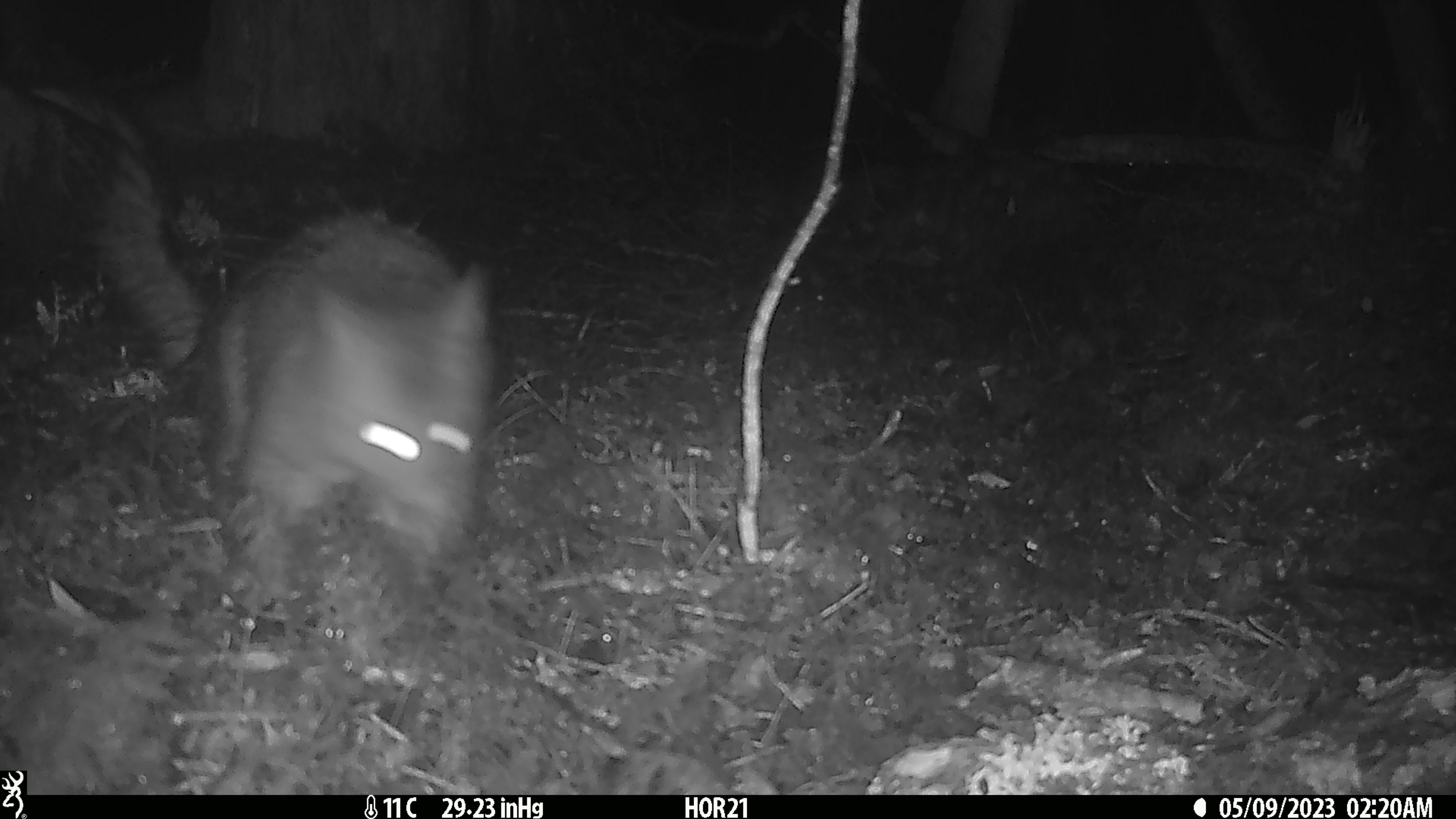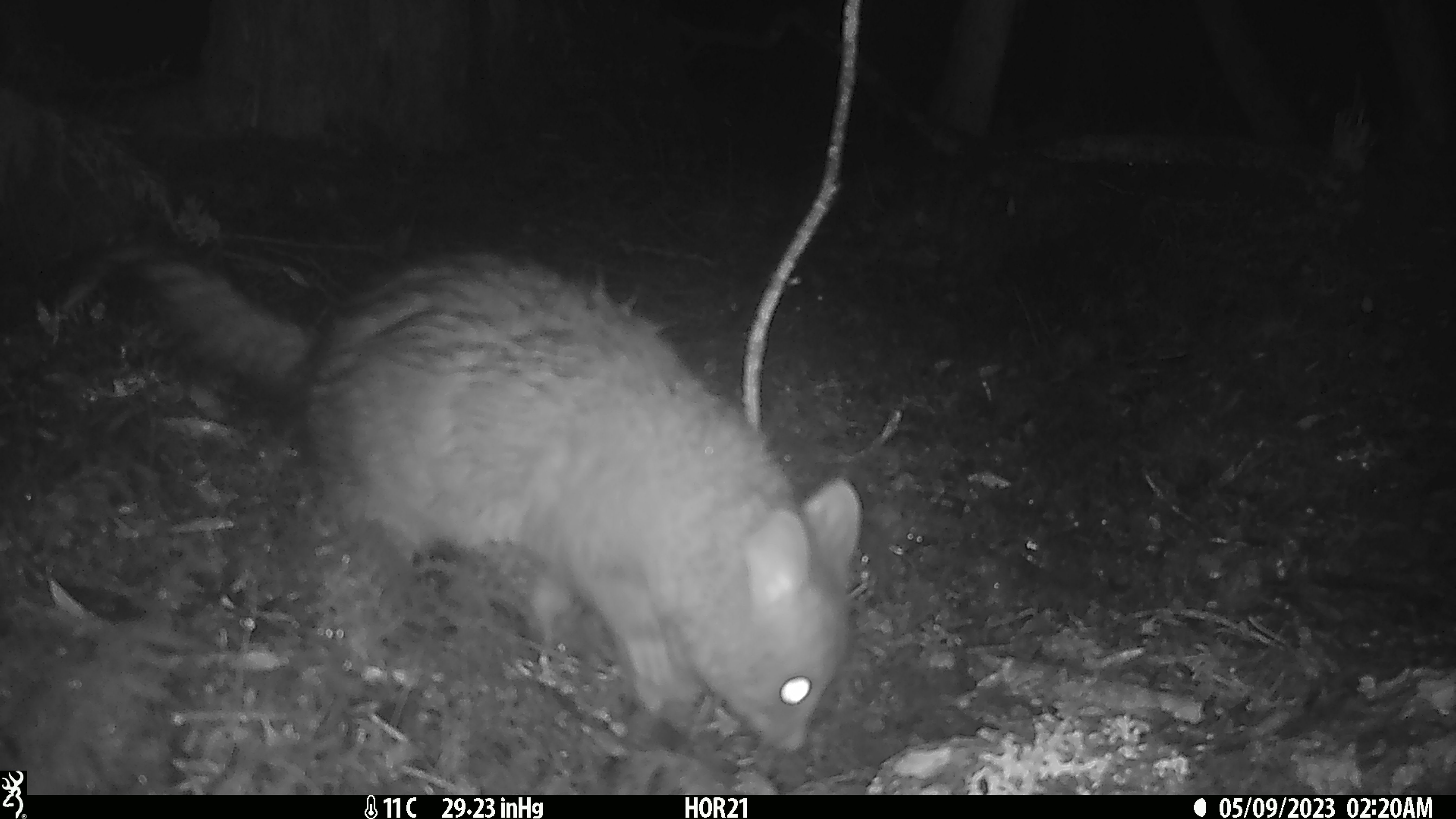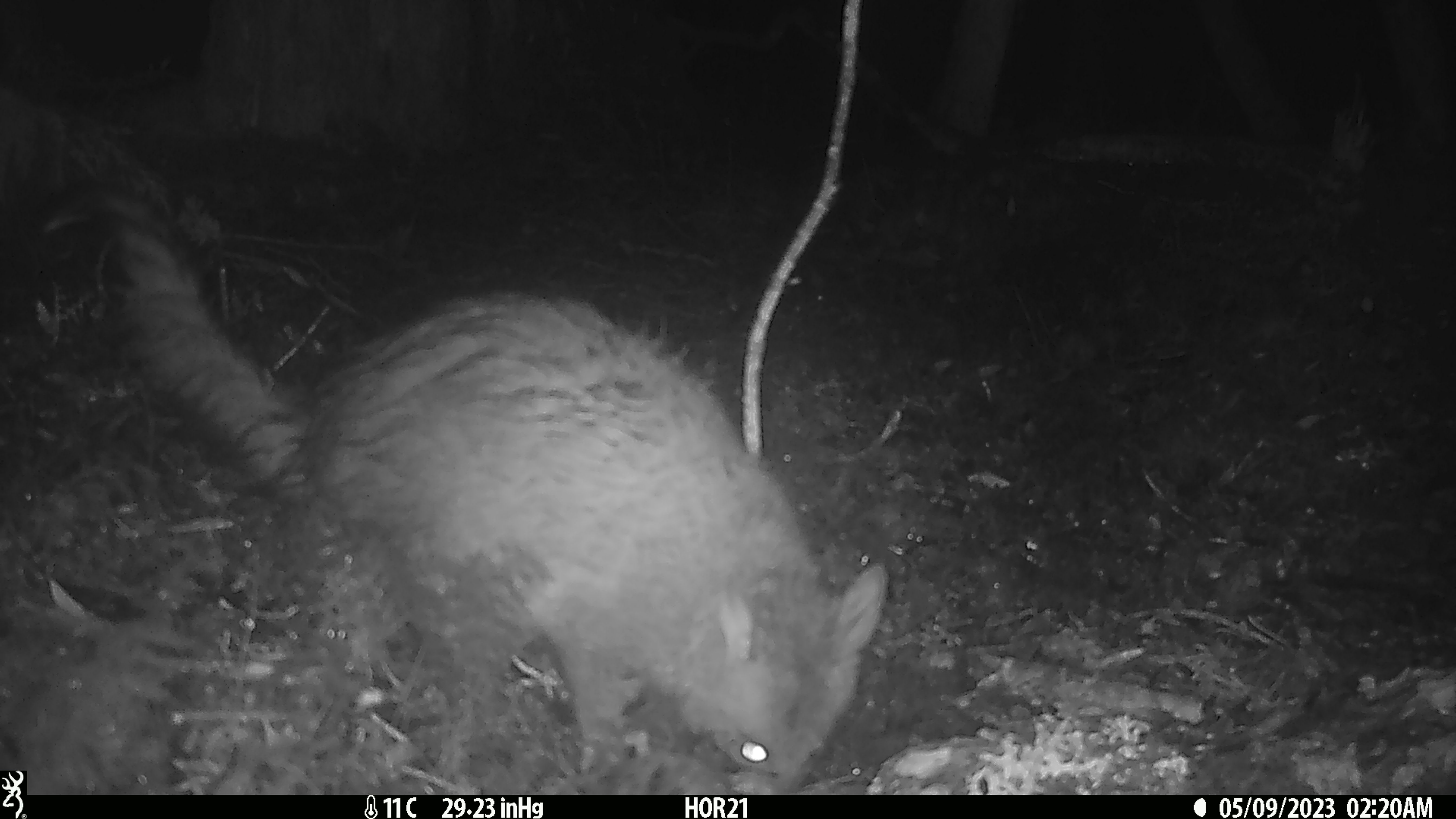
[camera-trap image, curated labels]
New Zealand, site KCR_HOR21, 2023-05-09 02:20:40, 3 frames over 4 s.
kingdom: Animalia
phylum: Chordata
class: Mammalia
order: Diprotodontia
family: Phalangeridae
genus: Trichosurus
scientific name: Trichosurus vulpecula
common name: common brushtail possum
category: possum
Possum (common brushtail possum) (Trichosurus vulpecula).